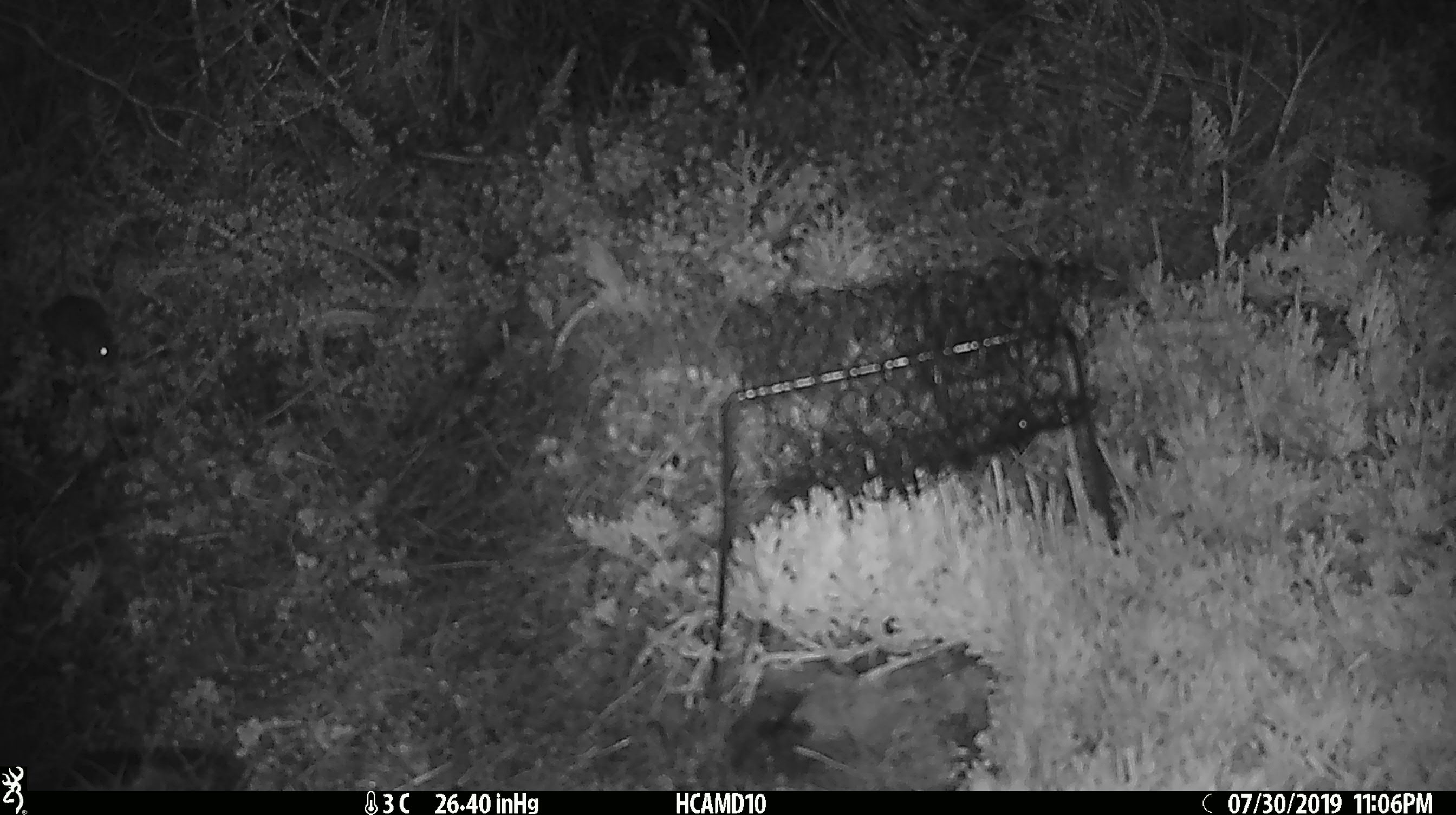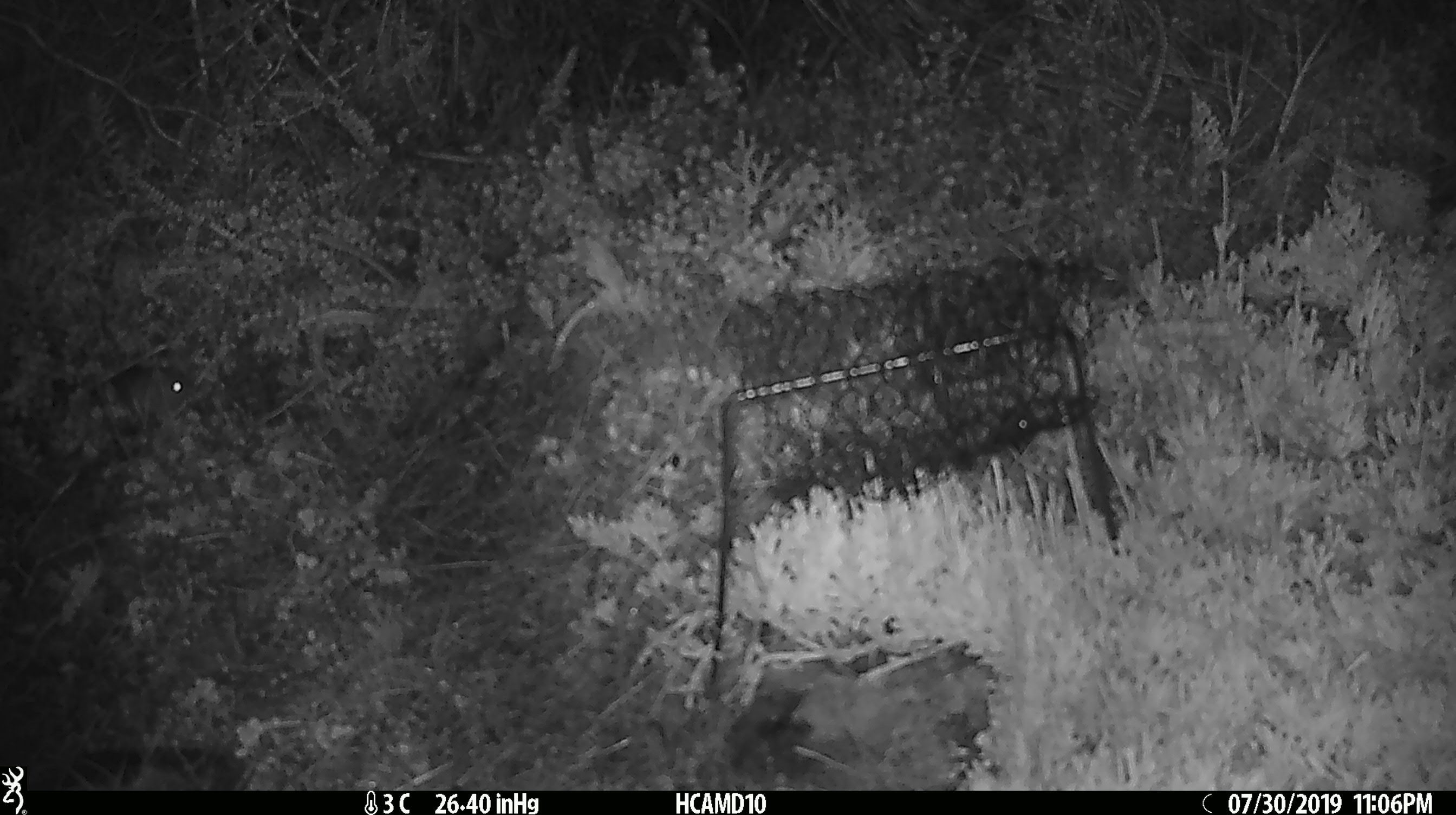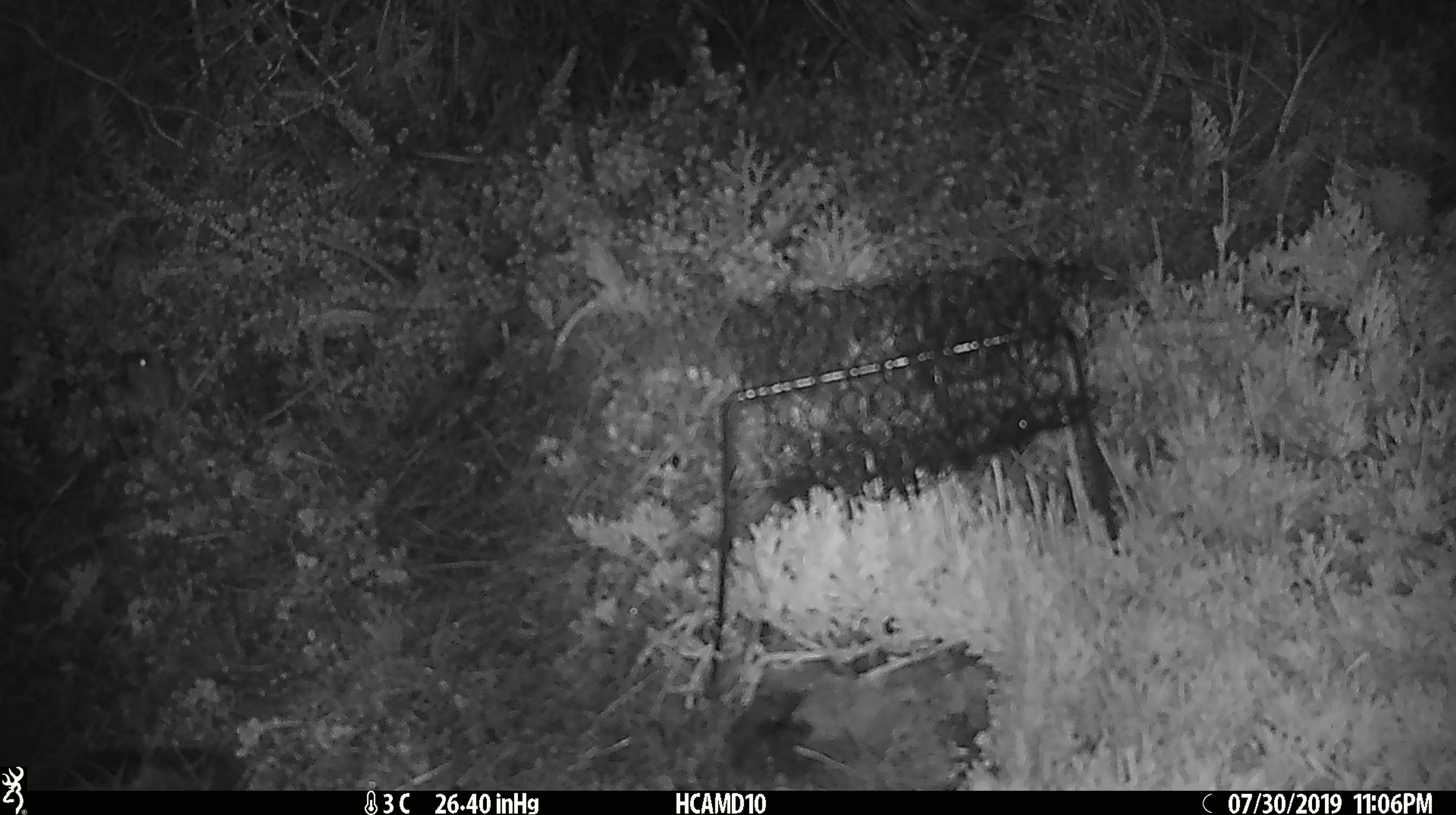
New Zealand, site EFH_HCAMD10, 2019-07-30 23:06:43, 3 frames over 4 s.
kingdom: Animalia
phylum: Chordata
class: Mammalia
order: Rodentia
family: Muridae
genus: Mus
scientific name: Mus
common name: mouse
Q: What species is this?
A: Mouse (Mus).